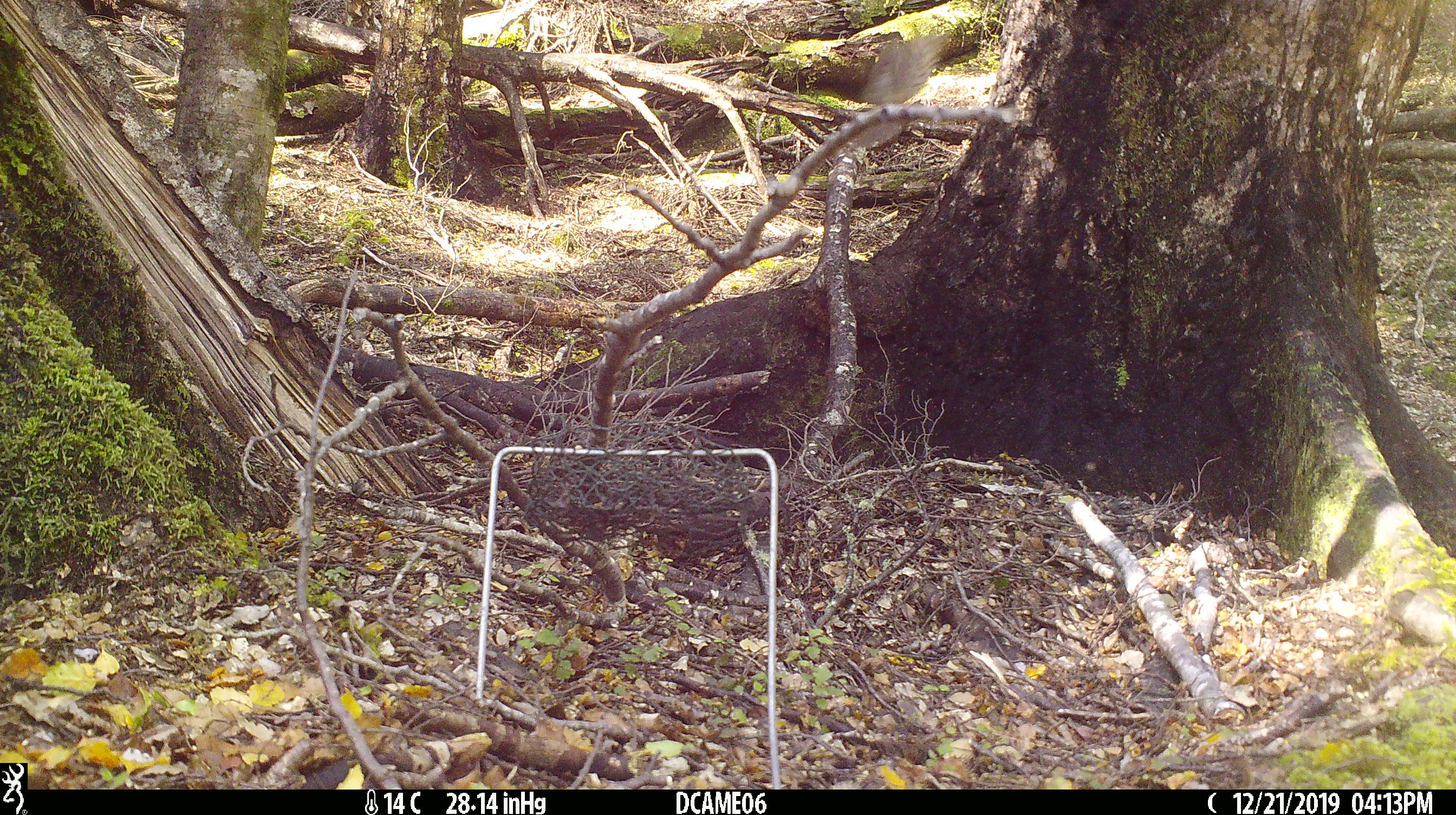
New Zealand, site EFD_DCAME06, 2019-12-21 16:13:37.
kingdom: Animalia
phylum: Chordata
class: Aves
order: Passeriformes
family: Turdidae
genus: Turdus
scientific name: Turdus merula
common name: eurasian blackbird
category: blackbird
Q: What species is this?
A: Blackbird (eurasian blackbird) (Turdus merula).